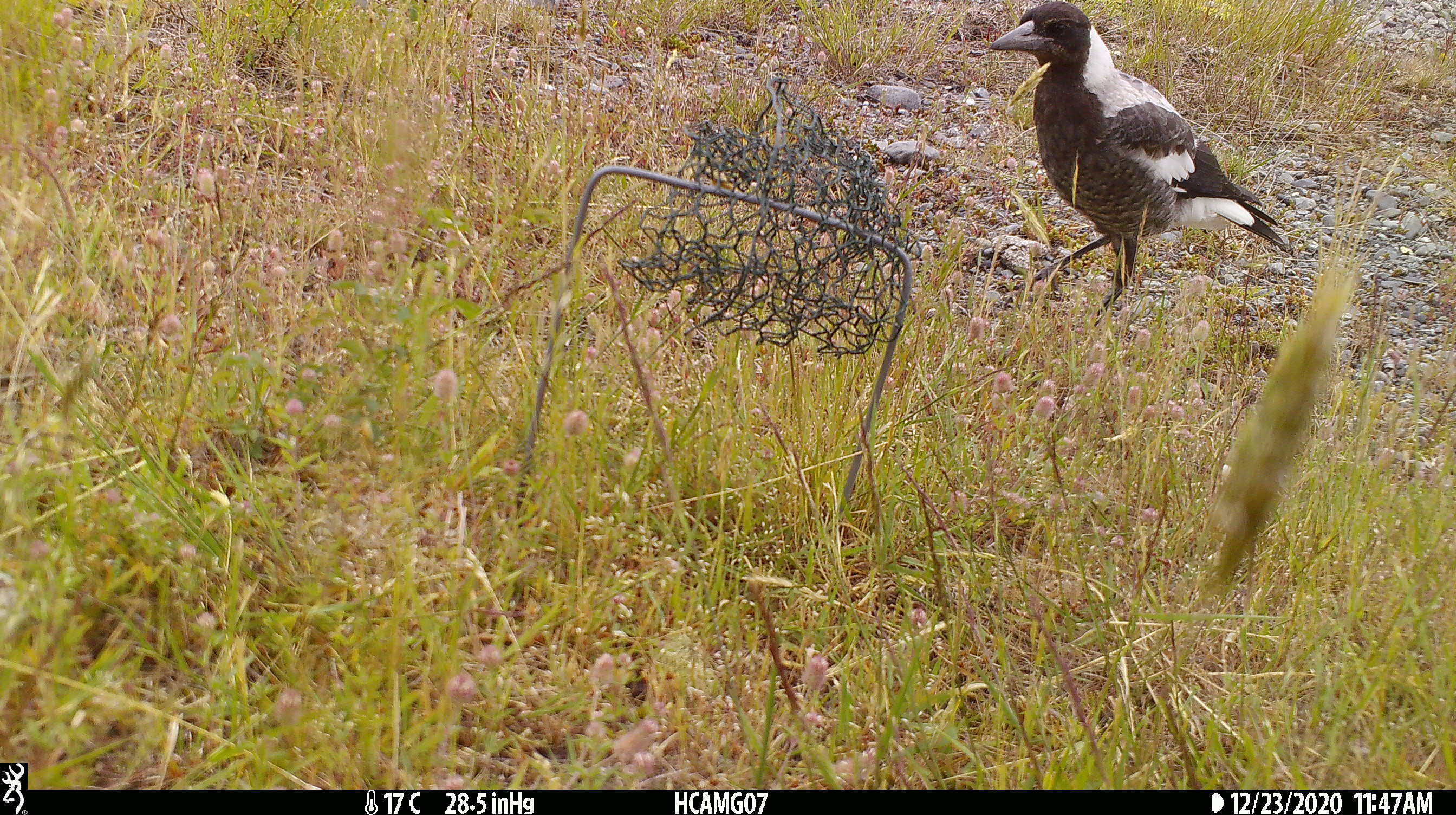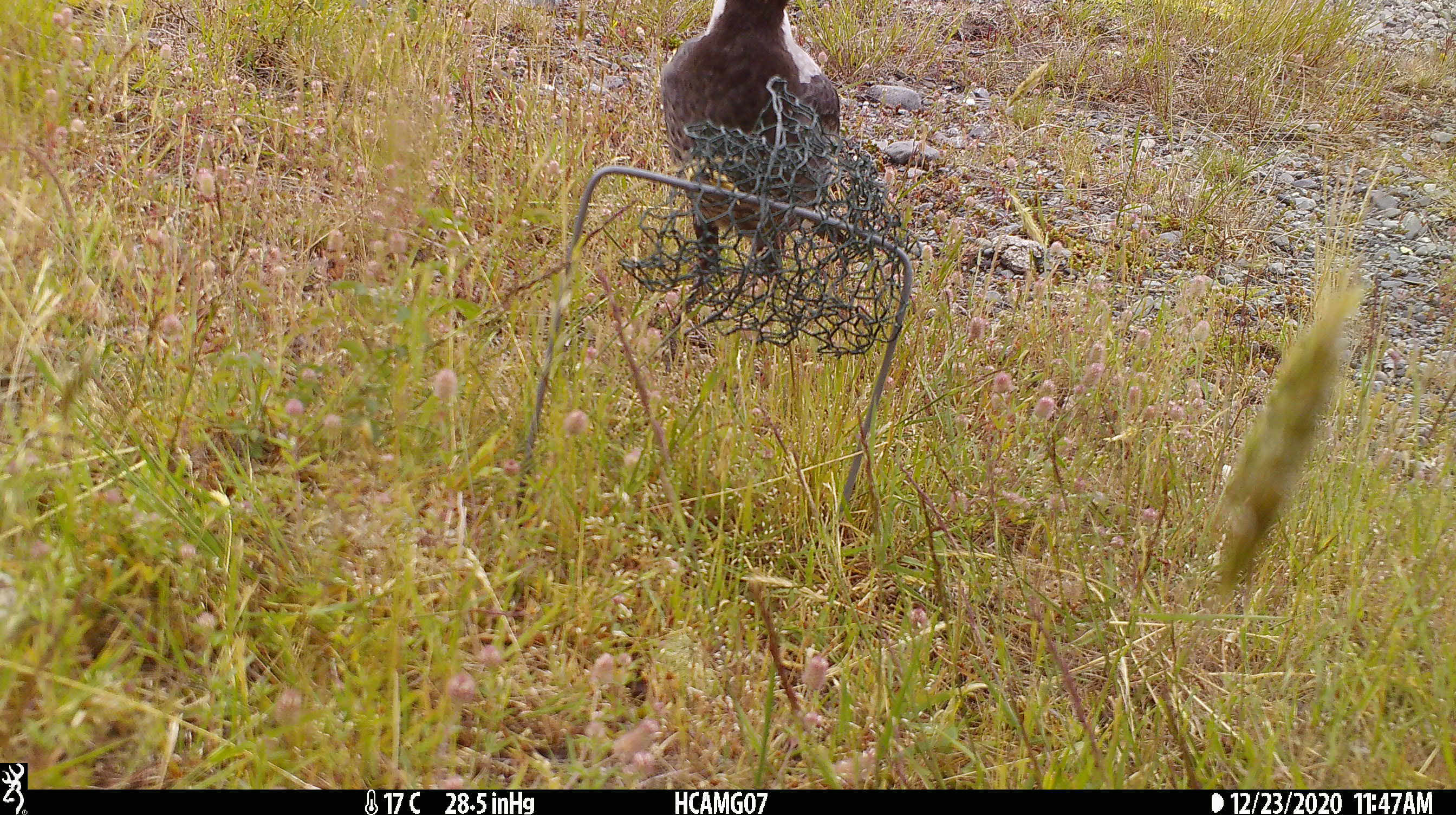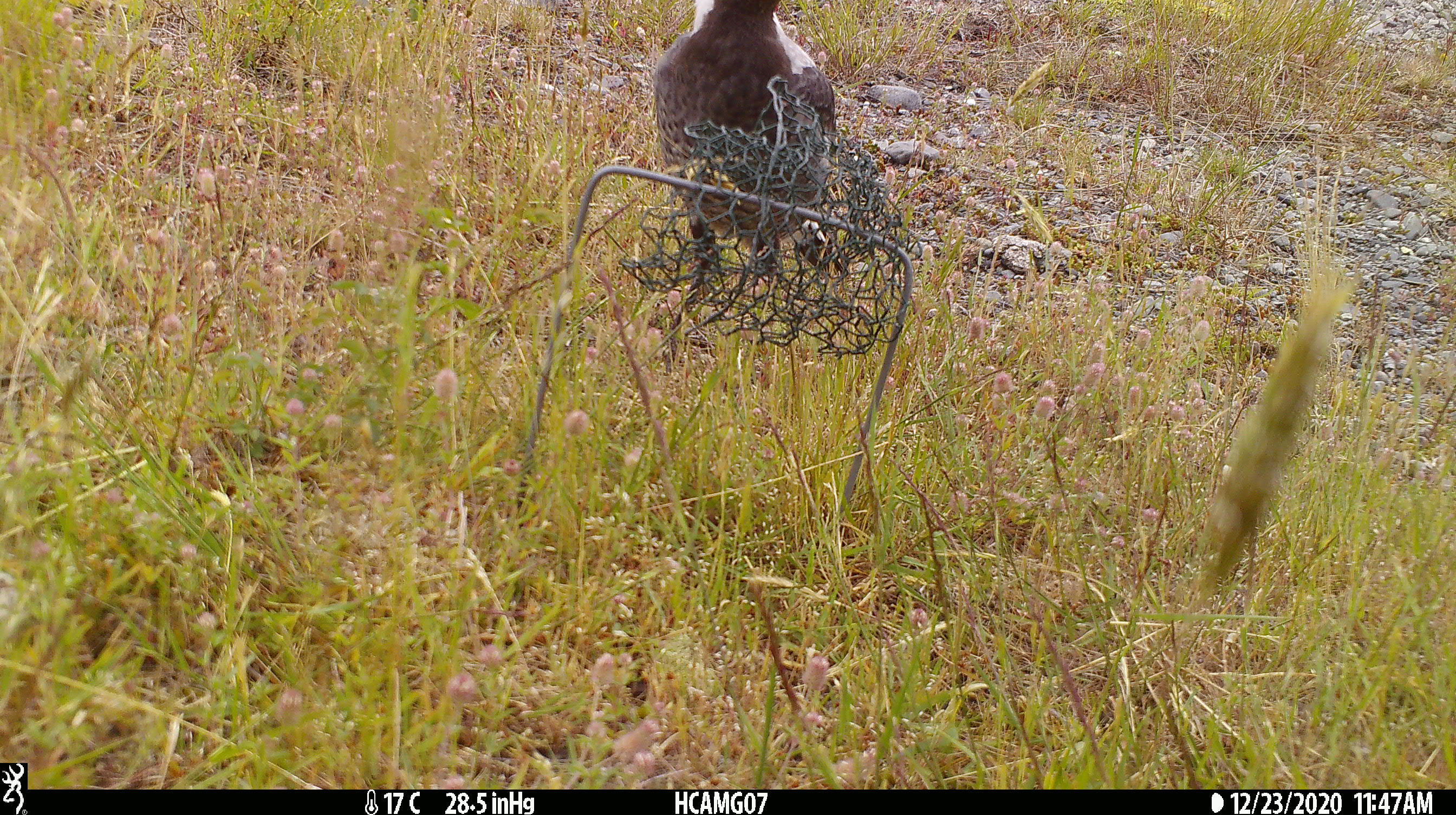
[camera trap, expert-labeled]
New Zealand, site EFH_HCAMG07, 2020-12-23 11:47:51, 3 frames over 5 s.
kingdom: Animalia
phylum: Chordata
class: Aves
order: Passeriformes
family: Artamidae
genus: Gymnorhina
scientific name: Gymnorhina tibicen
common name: australian magpie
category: magpie